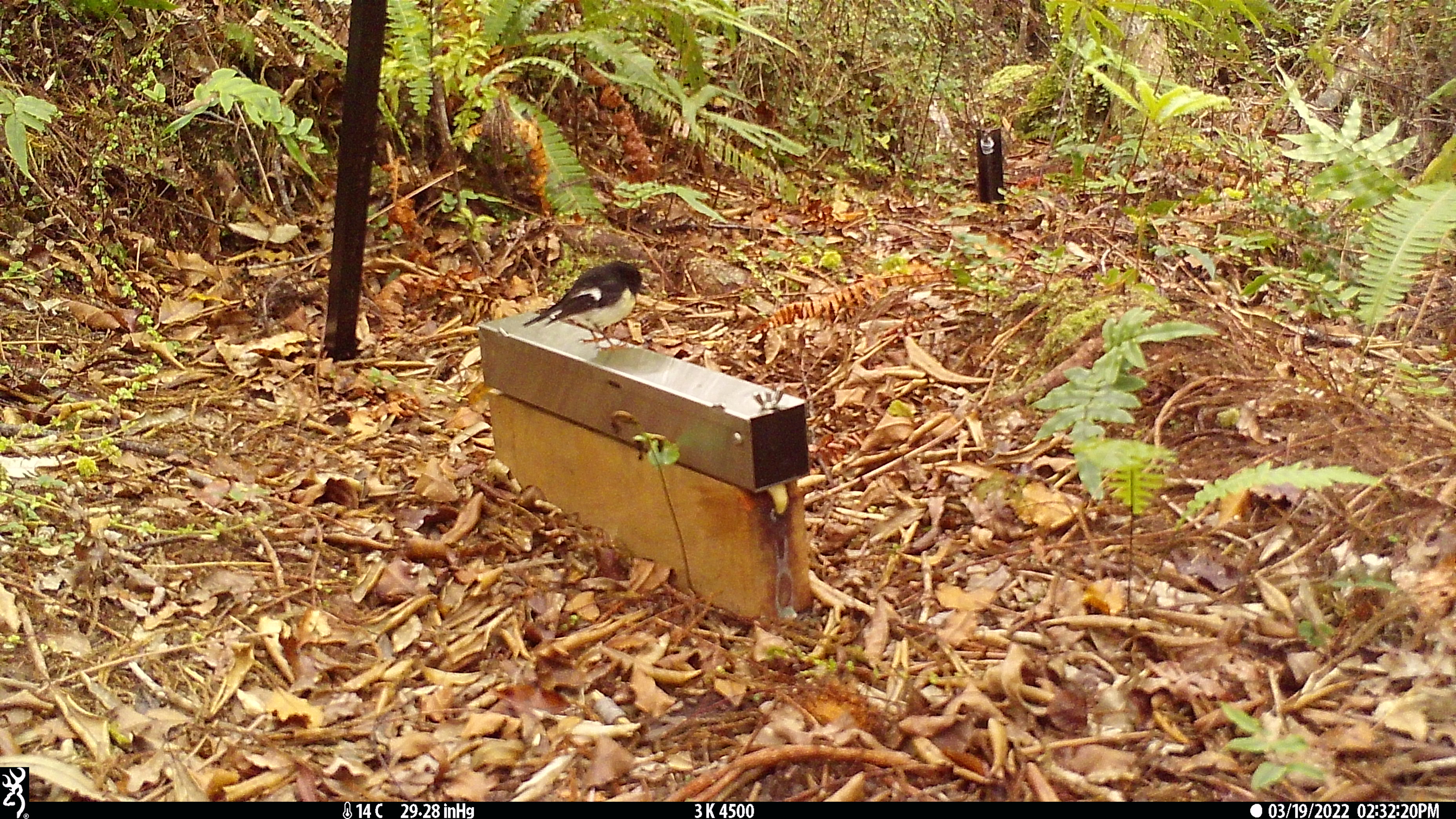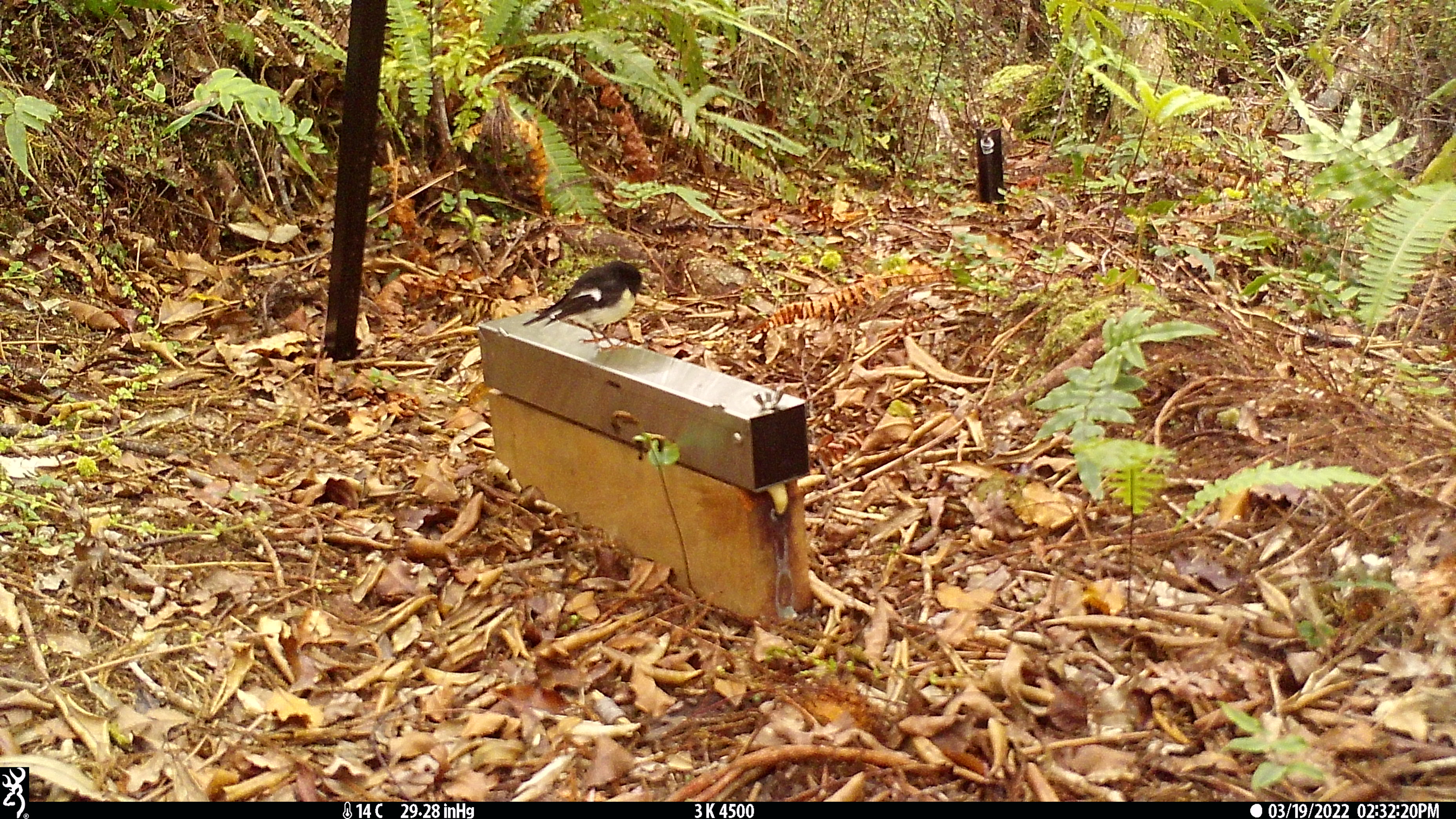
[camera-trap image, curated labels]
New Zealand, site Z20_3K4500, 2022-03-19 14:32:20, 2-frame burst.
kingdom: Animalia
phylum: Chordata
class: Aves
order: Passeriformes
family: Petroicidae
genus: Petroica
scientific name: Petroica macrocephala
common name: tomtit